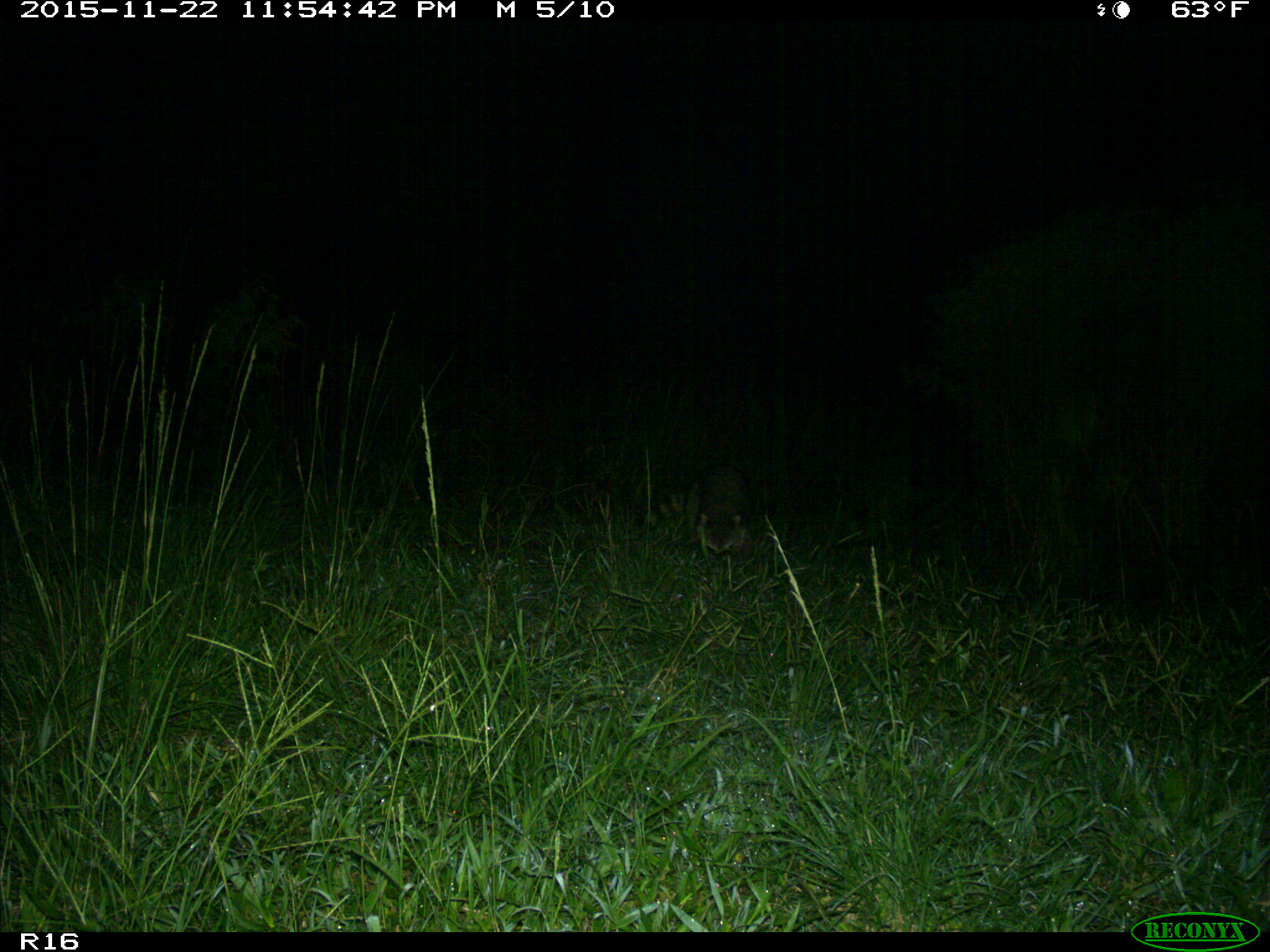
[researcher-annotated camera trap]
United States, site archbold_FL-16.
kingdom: Animalia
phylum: Chordata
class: Mammalia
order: Carnivora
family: Procyonidae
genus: Procyon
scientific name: Procyon lotor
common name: common raccoon